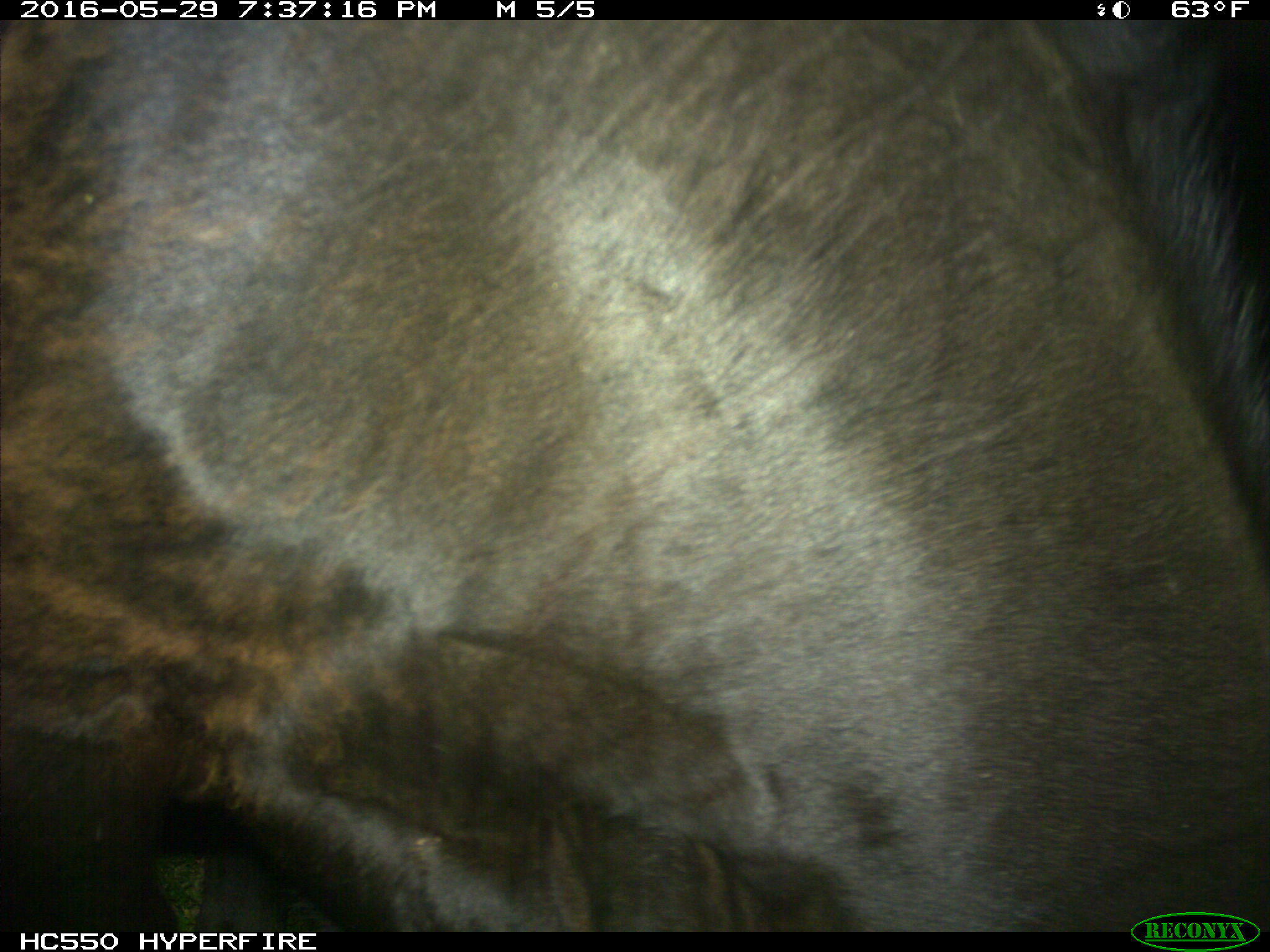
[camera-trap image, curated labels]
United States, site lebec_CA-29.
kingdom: Animalia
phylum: Chordata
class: Mammalia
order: Artiodactyla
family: Bovidae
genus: Bos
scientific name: Bos taurus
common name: domestic cow